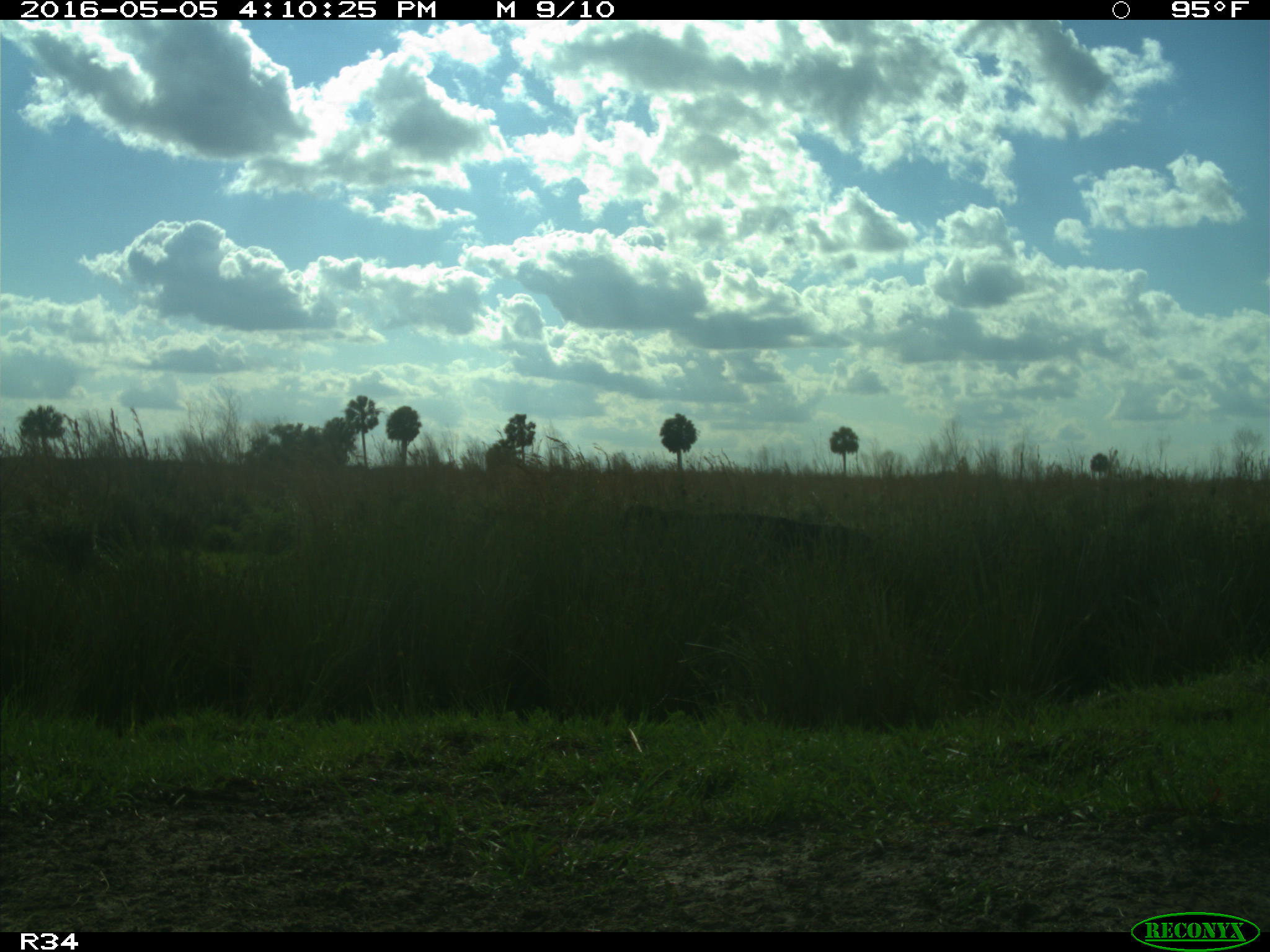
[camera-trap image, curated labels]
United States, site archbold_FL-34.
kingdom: Animalia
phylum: Chordata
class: Mammalia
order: Artiodactyla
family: Bovidae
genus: Bos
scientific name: Bos taurus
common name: domestic cow